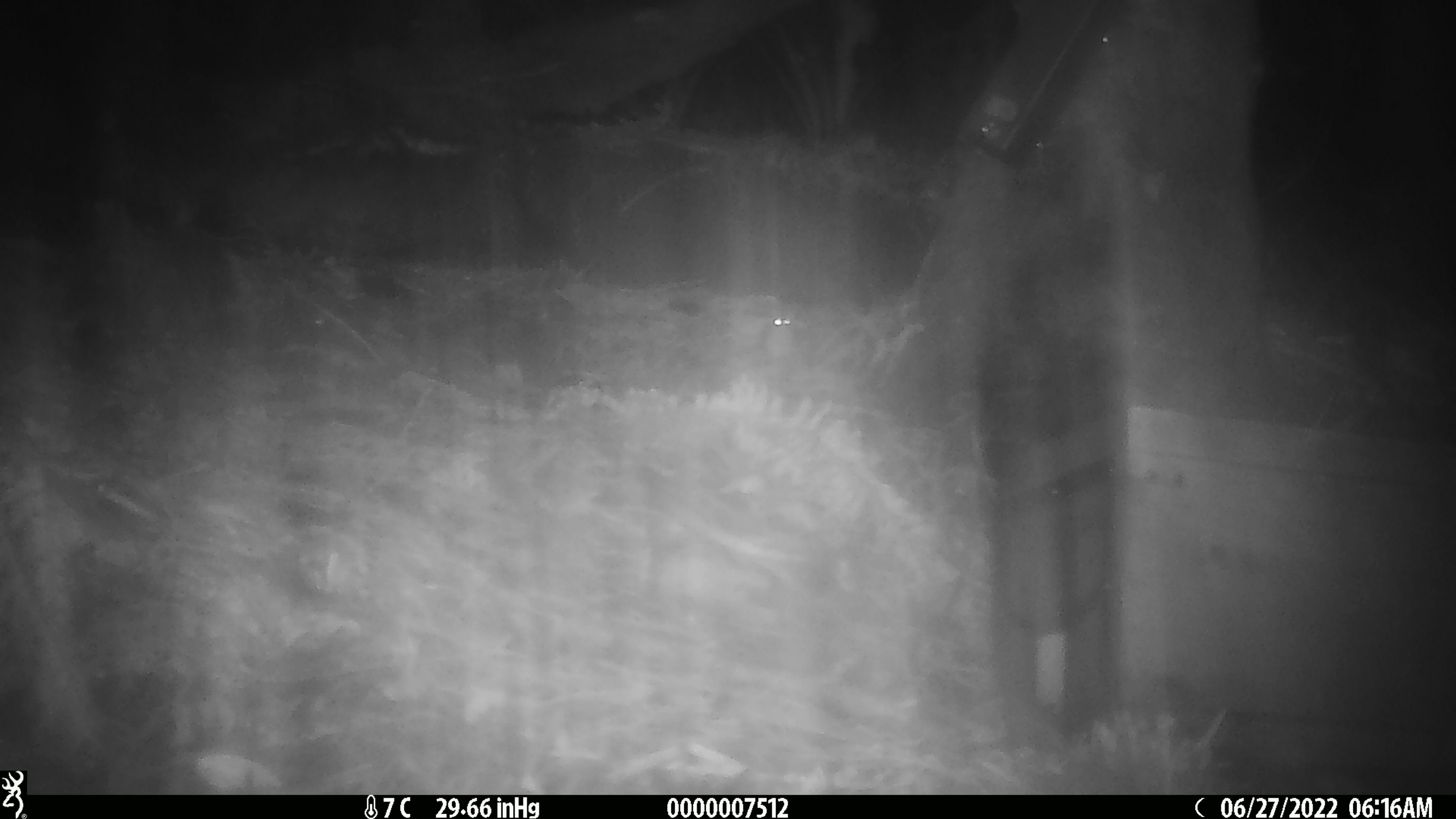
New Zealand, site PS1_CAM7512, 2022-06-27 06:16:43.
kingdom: Animalia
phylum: Chordata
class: Mammalia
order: Rodentia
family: Muridae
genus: Mus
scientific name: Mus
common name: mouse